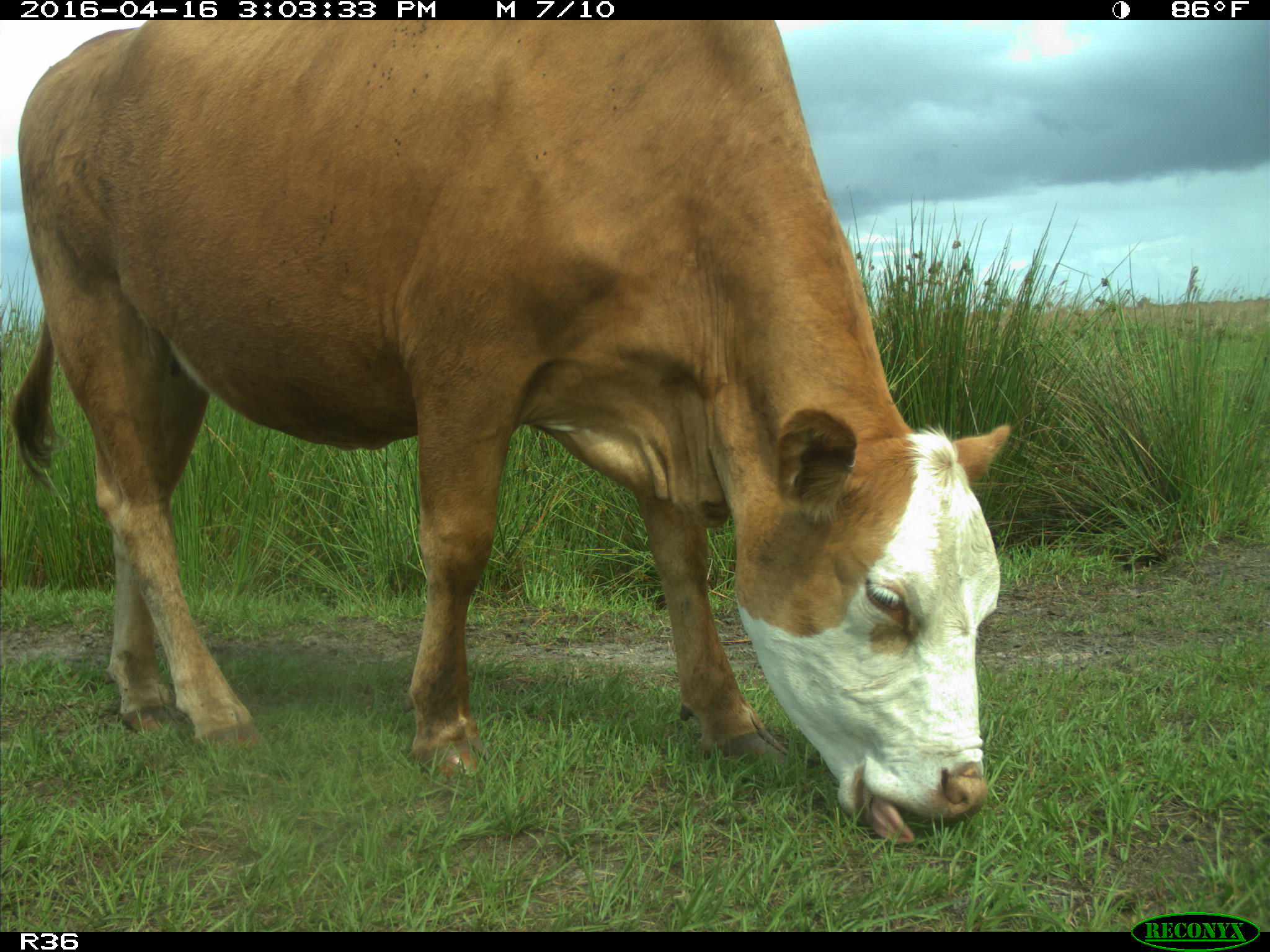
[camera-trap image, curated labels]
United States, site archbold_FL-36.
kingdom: Animalia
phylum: Chordata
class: Mammalia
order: Artiodactyla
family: Bovidae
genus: Bos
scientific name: Bos taurus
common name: domestic cow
Bos taurus (domestic cow).